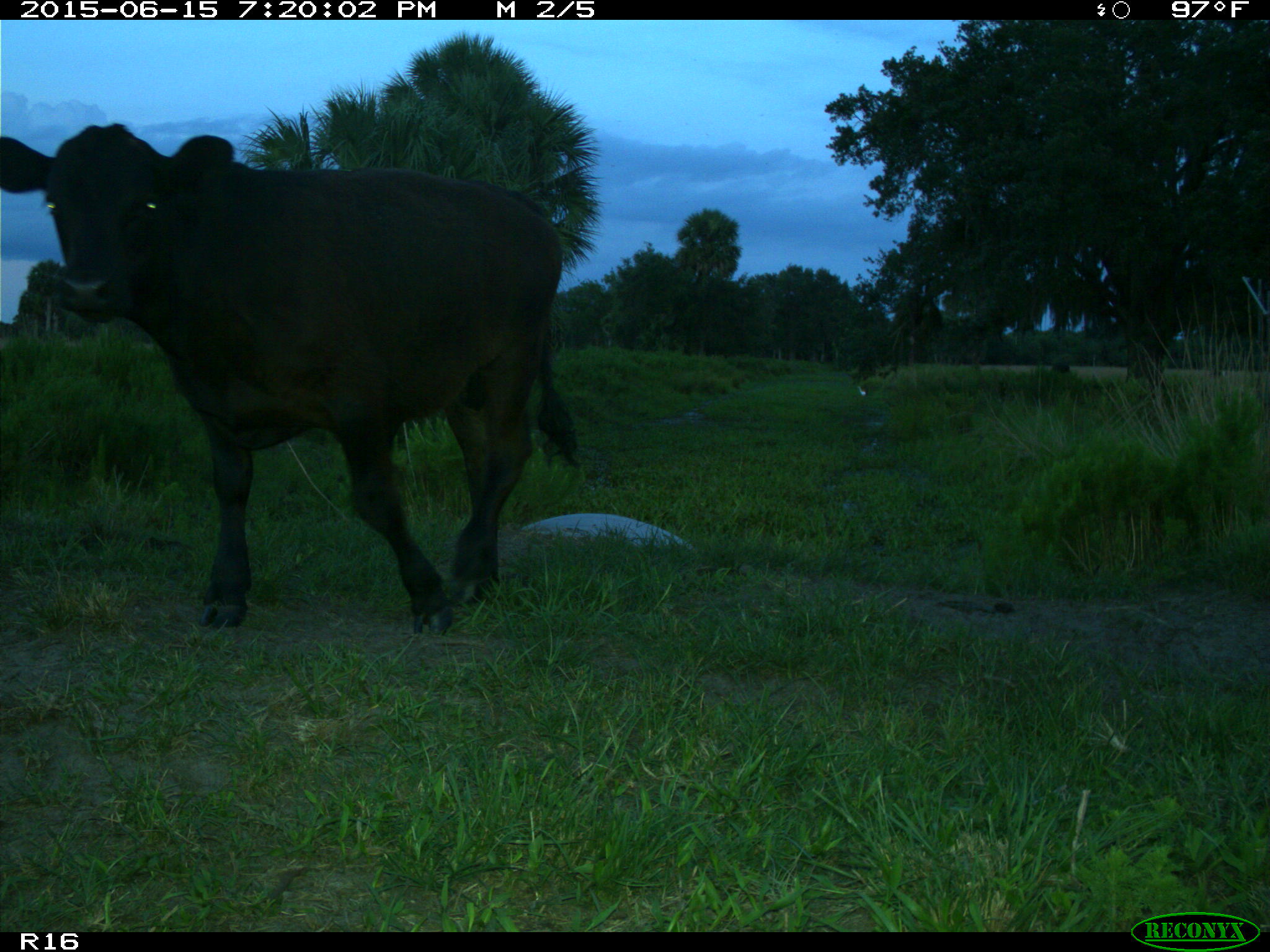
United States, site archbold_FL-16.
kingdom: Animalia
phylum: Chordata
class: Mammalia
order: Artiodactyla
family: Bovidae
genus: Bos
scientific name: Bos taurus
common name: domestic cow